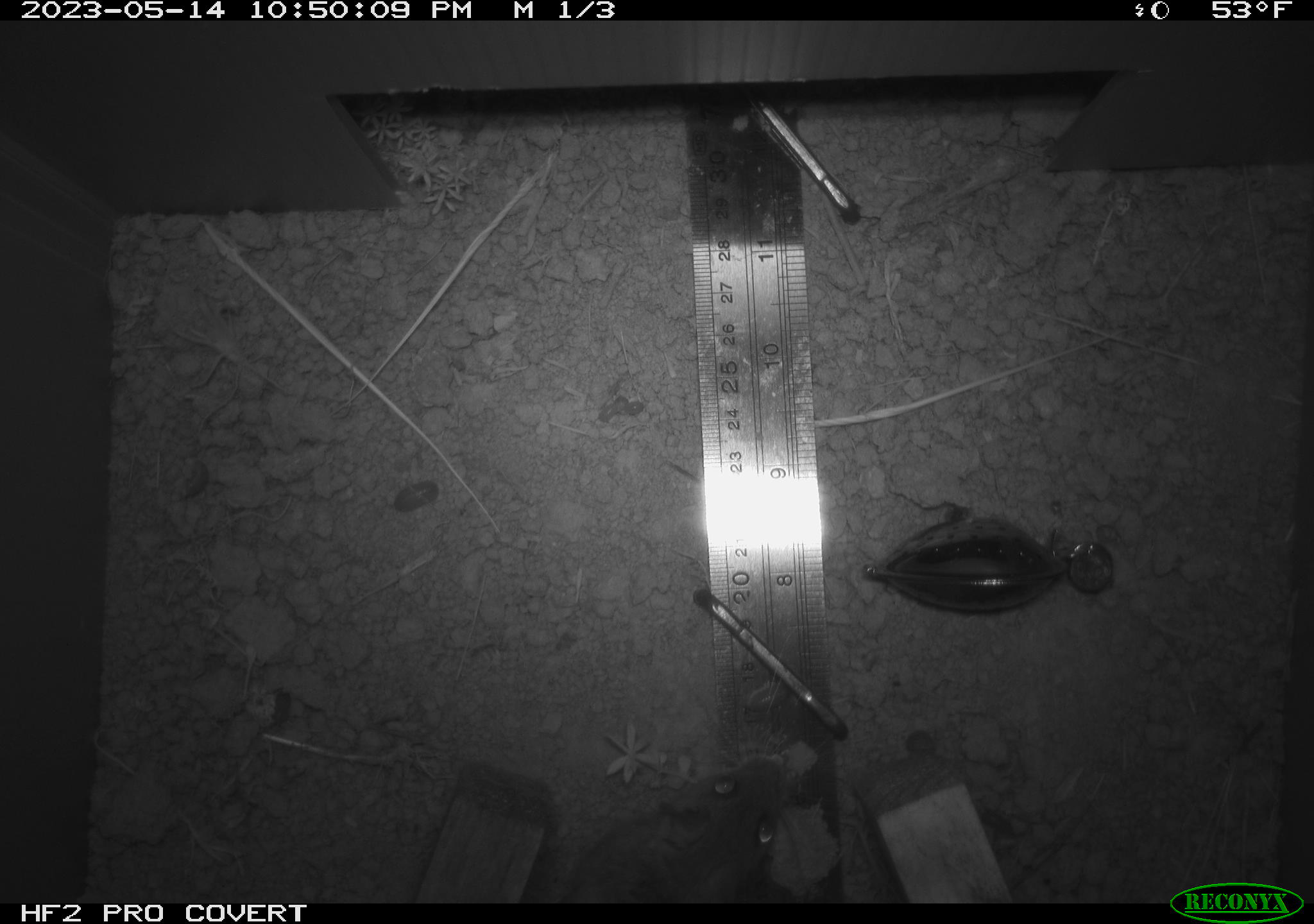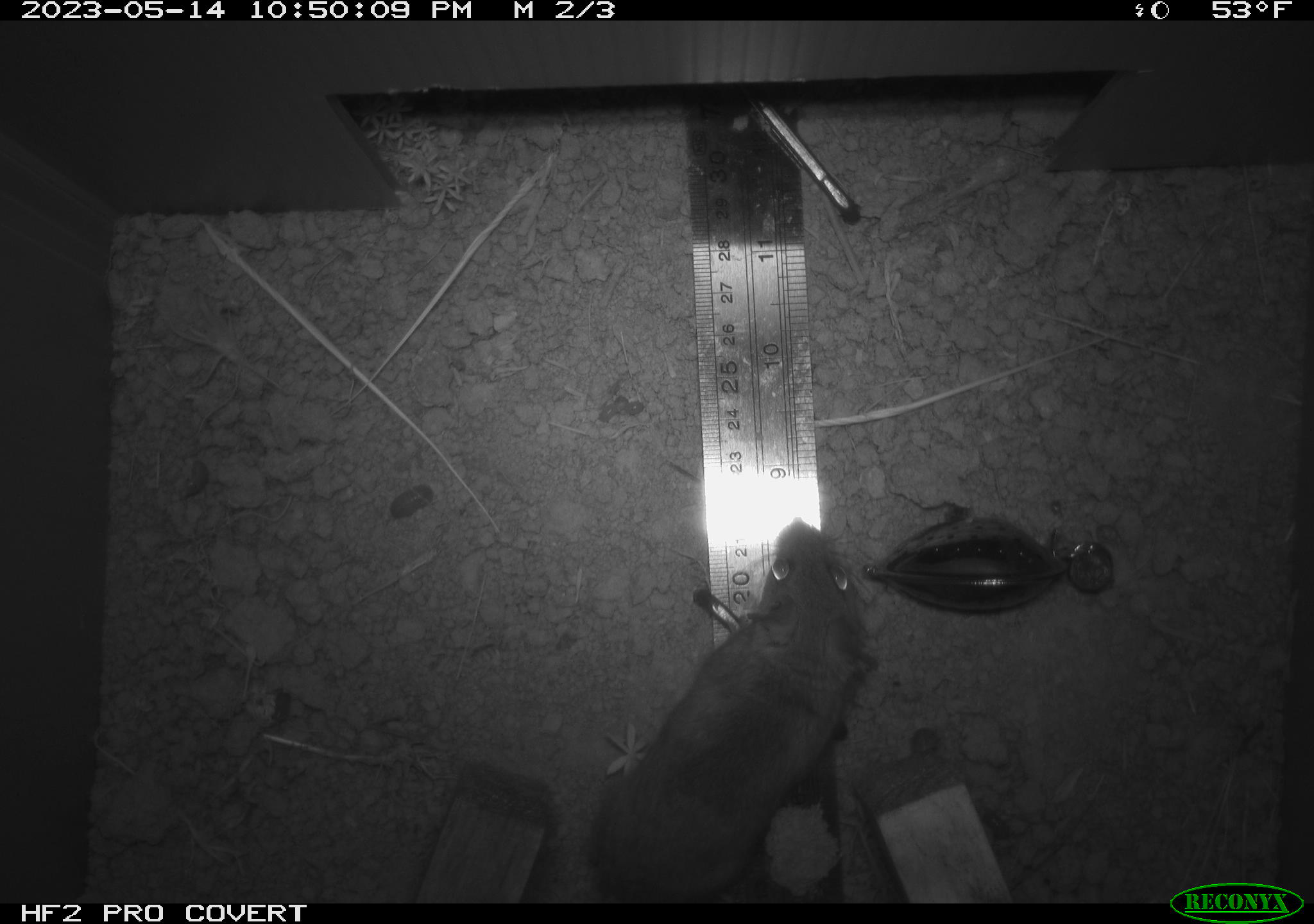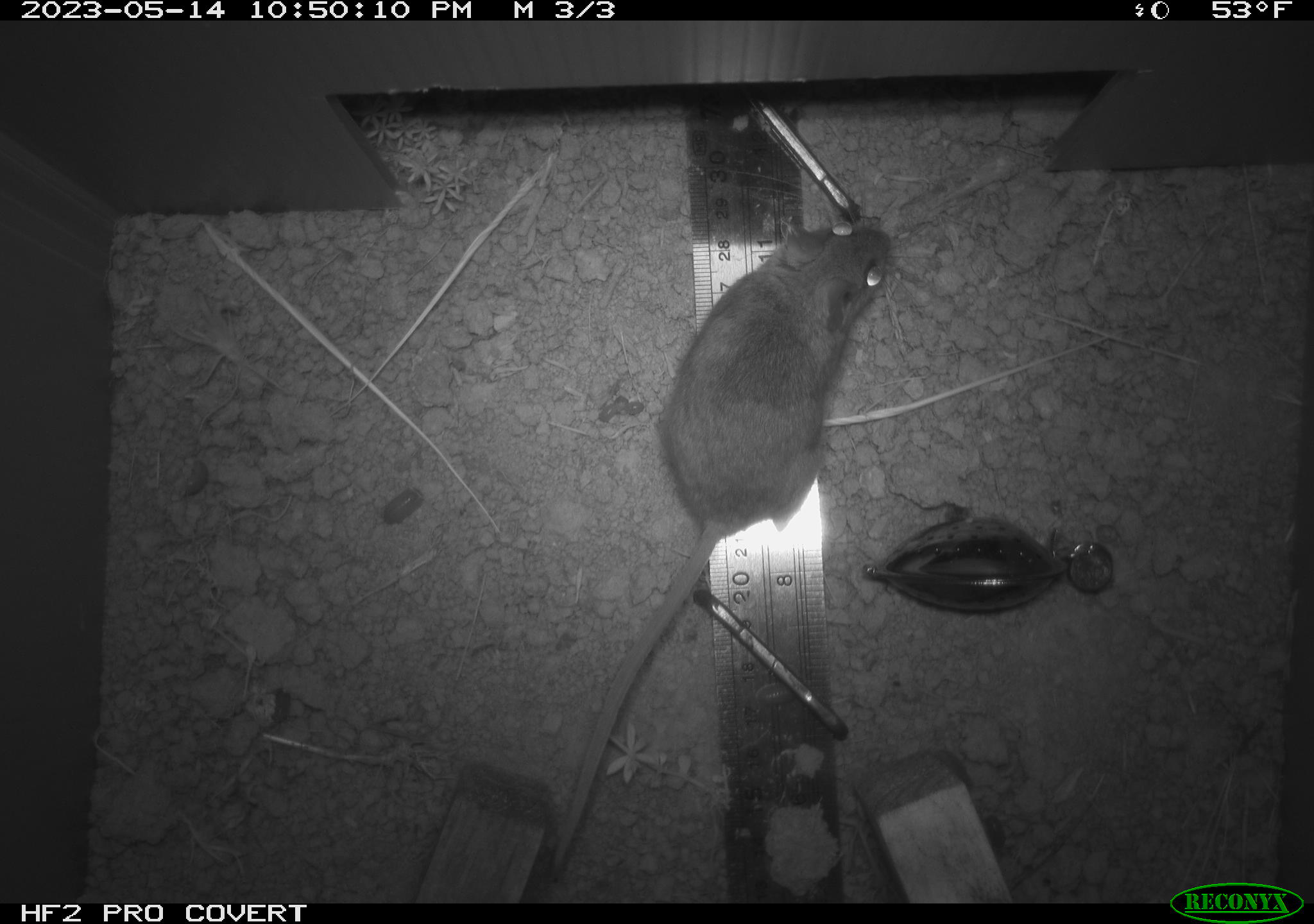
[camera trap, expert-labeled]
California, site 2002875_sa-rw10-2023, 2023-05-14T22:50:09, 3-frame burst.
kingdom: Animalia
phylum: Chordata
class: Mammalia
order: Rodentia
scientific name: Rodentia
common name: mouse species